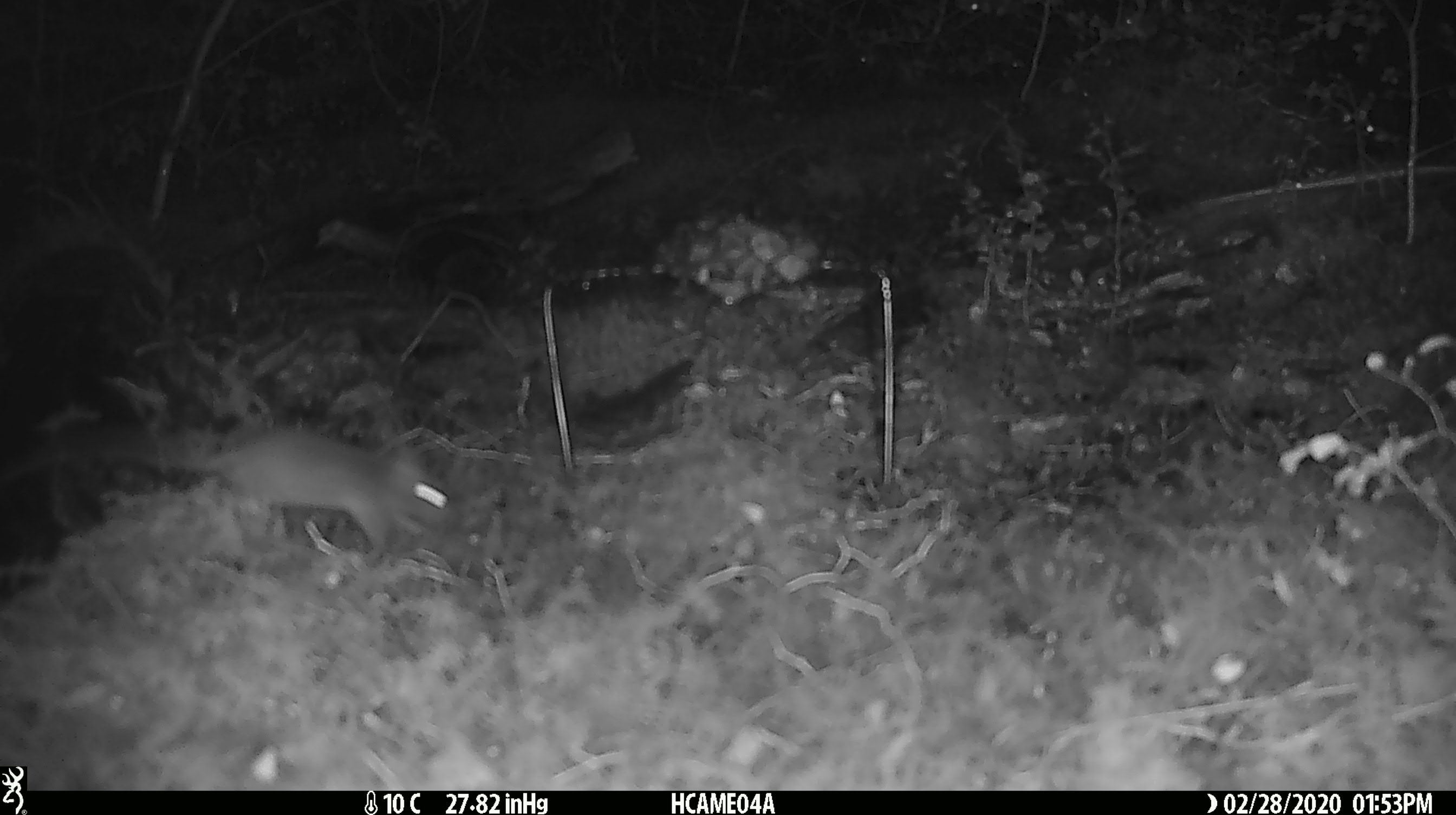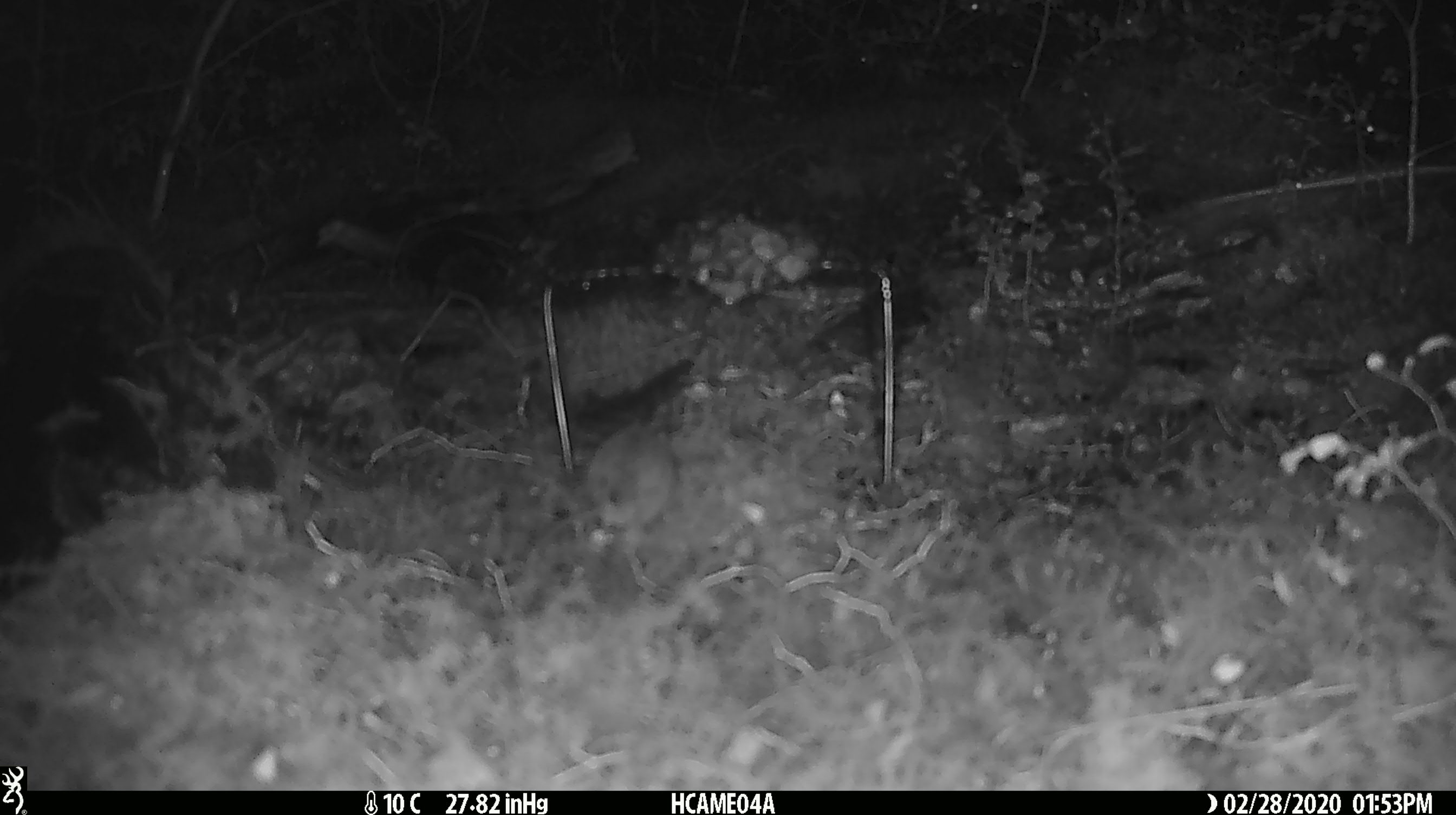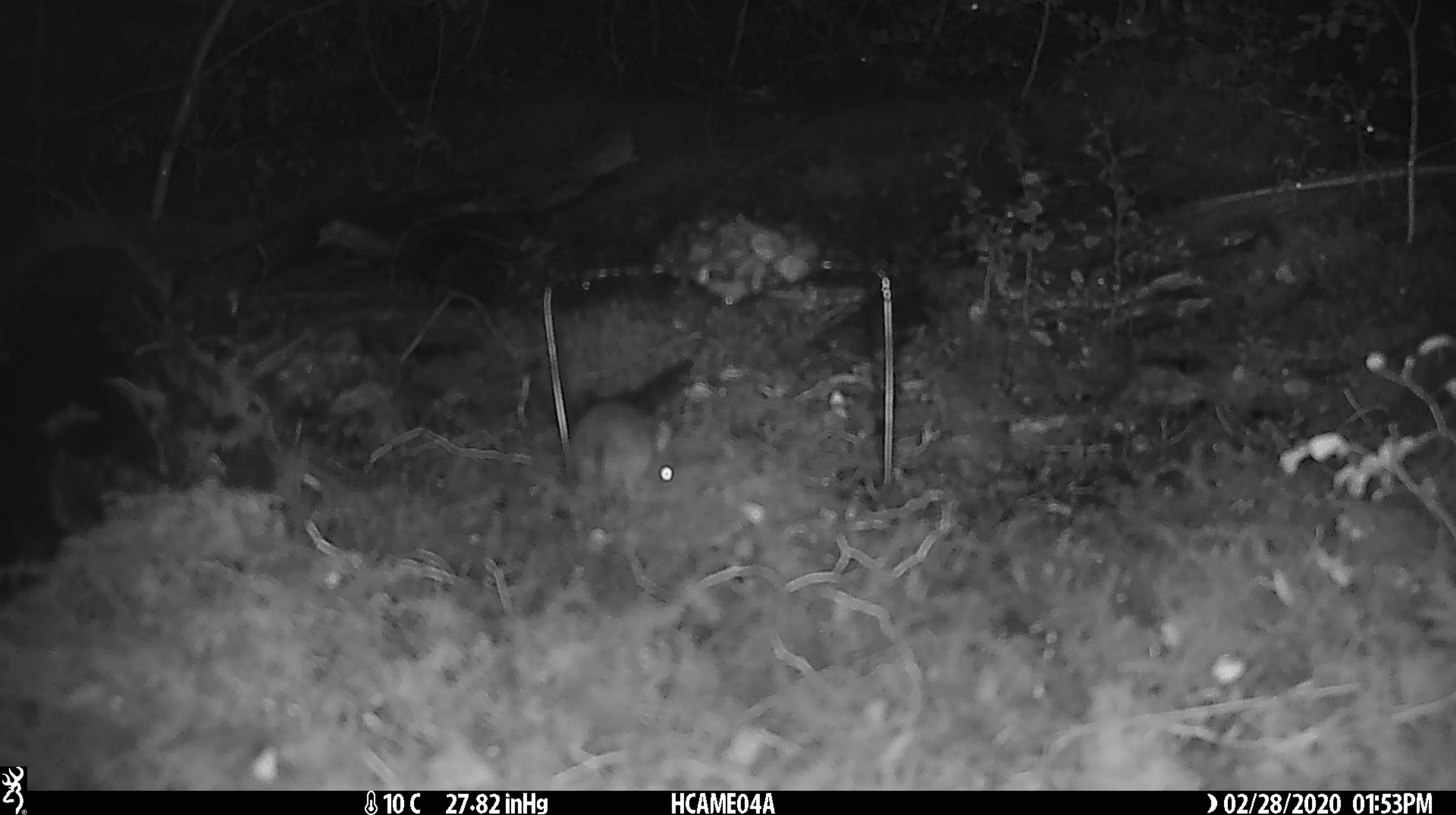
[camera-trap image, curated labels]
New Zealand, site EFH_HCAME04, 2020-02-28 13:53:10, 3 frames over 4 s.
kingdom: Animalia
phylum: Chordata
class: Mammalia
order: Rodentia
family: Muridae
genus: Mus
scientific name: Mus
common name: mouse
Mouse (Mus).